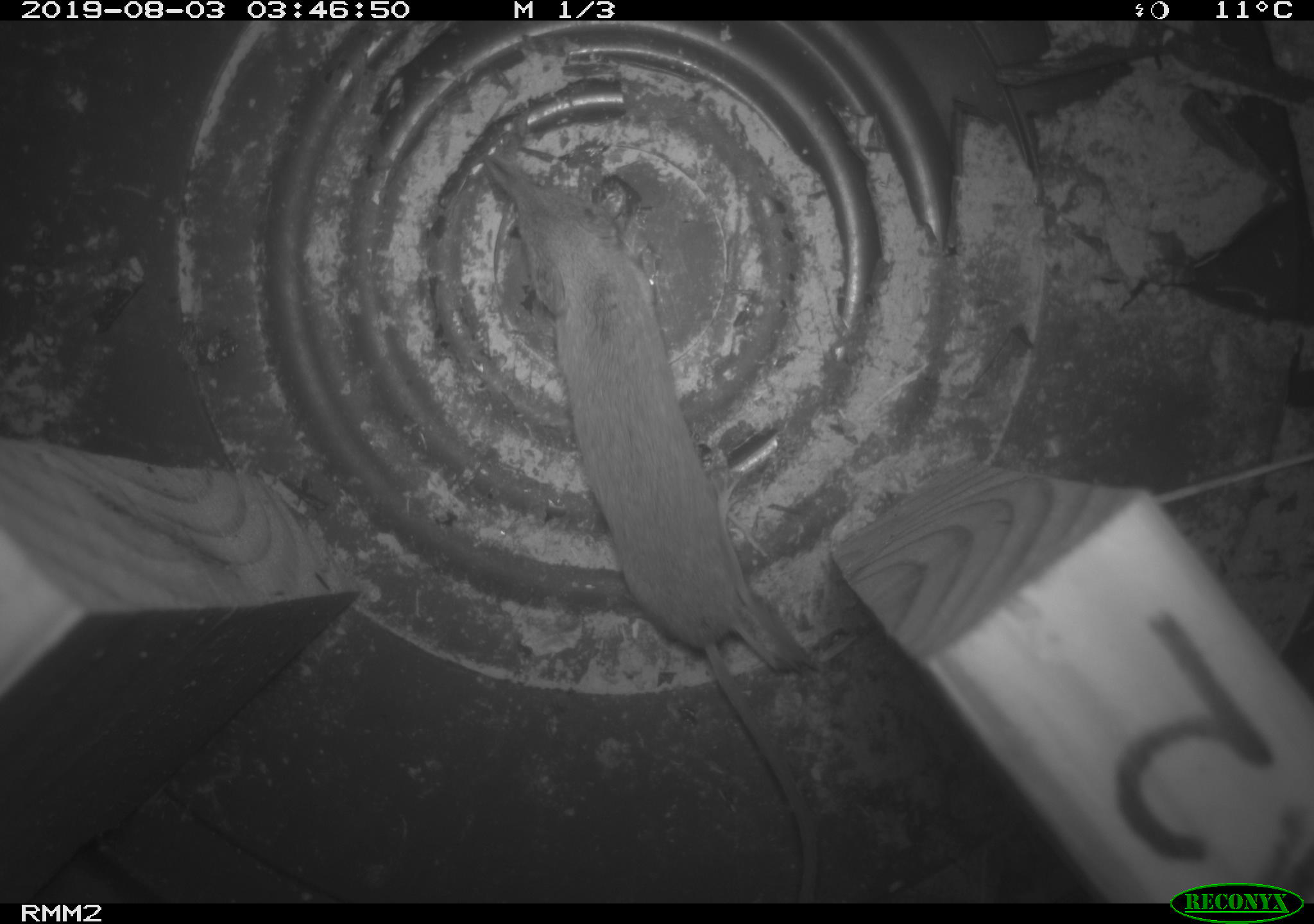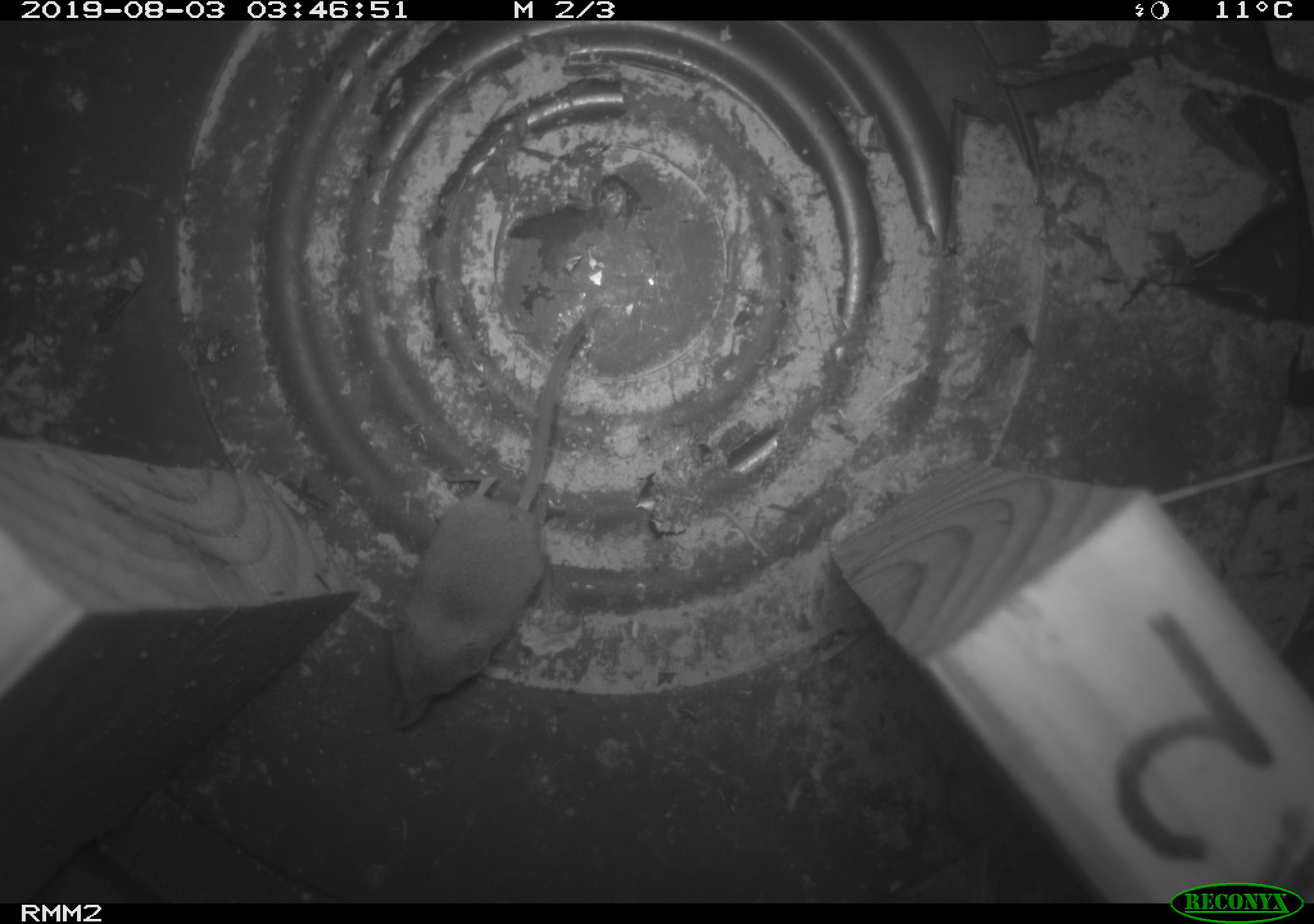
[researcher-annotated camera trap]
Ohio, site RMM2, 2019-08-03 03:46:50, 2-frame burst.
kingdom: Animalia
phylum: Chordata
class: Mammalia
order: Eulipotyphla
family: Soricidae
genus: Sorex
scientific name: Sorex cinereus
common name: masked shrew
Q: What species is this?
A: Masked shrew (Sorex cinereus).